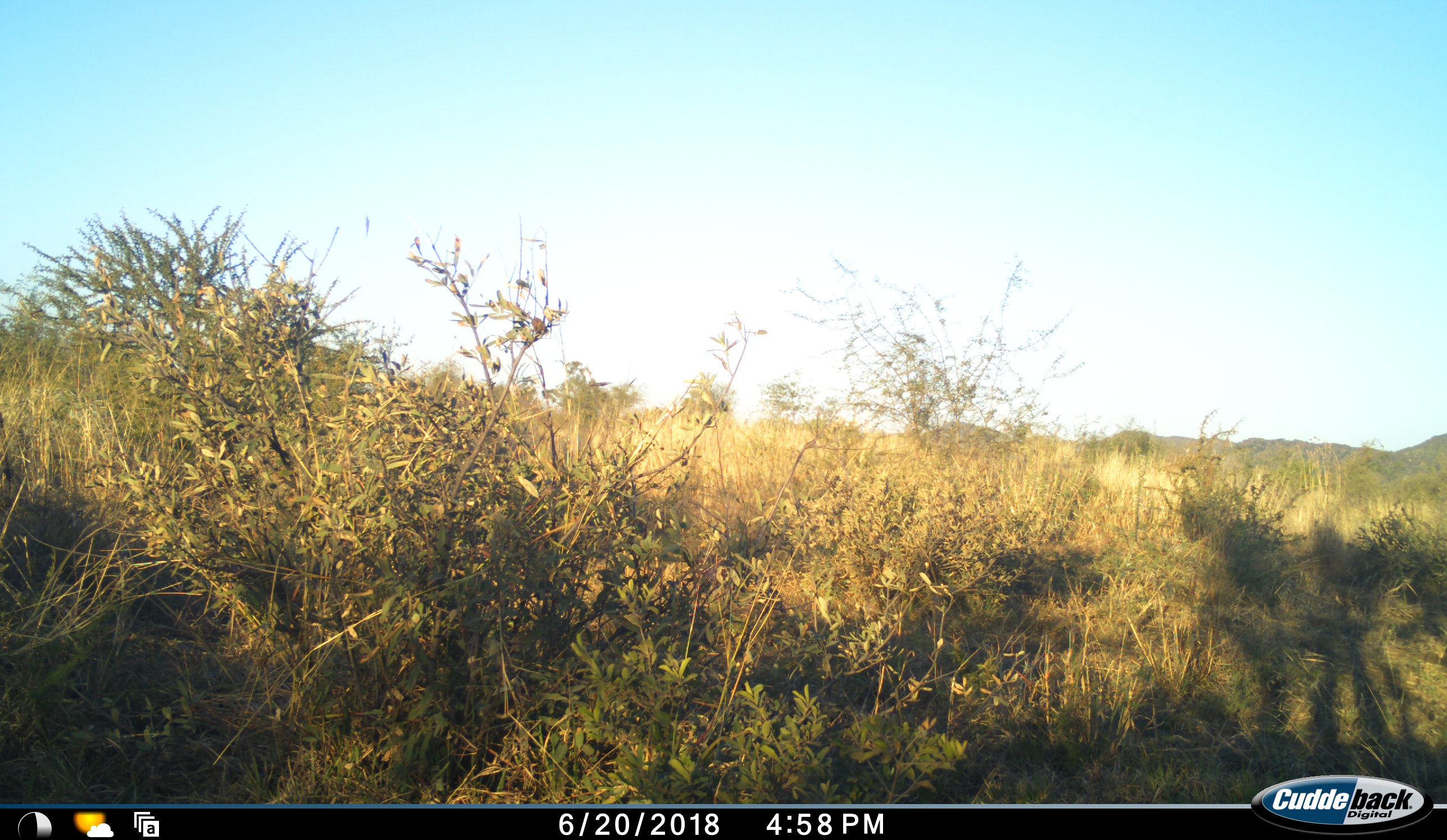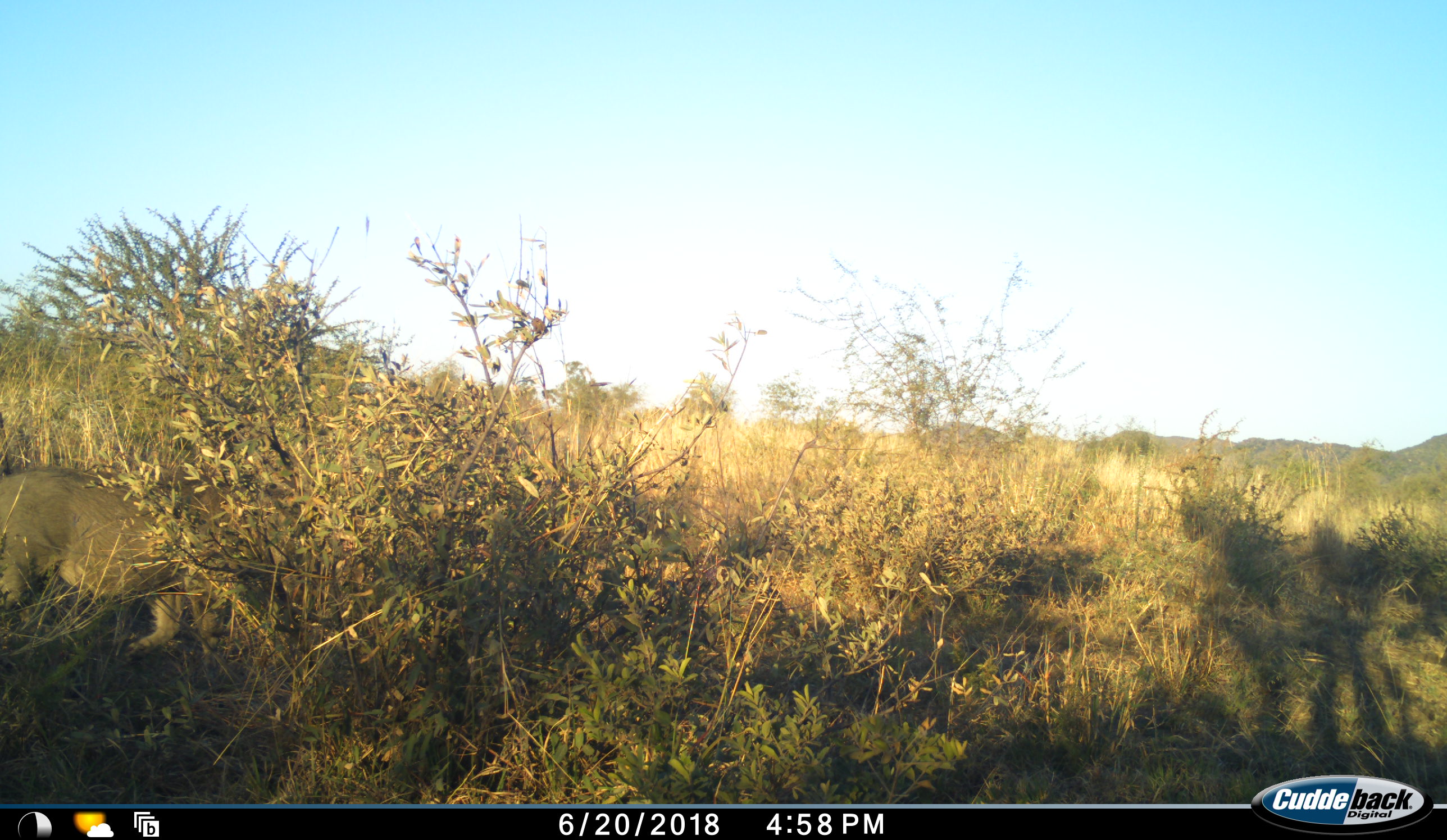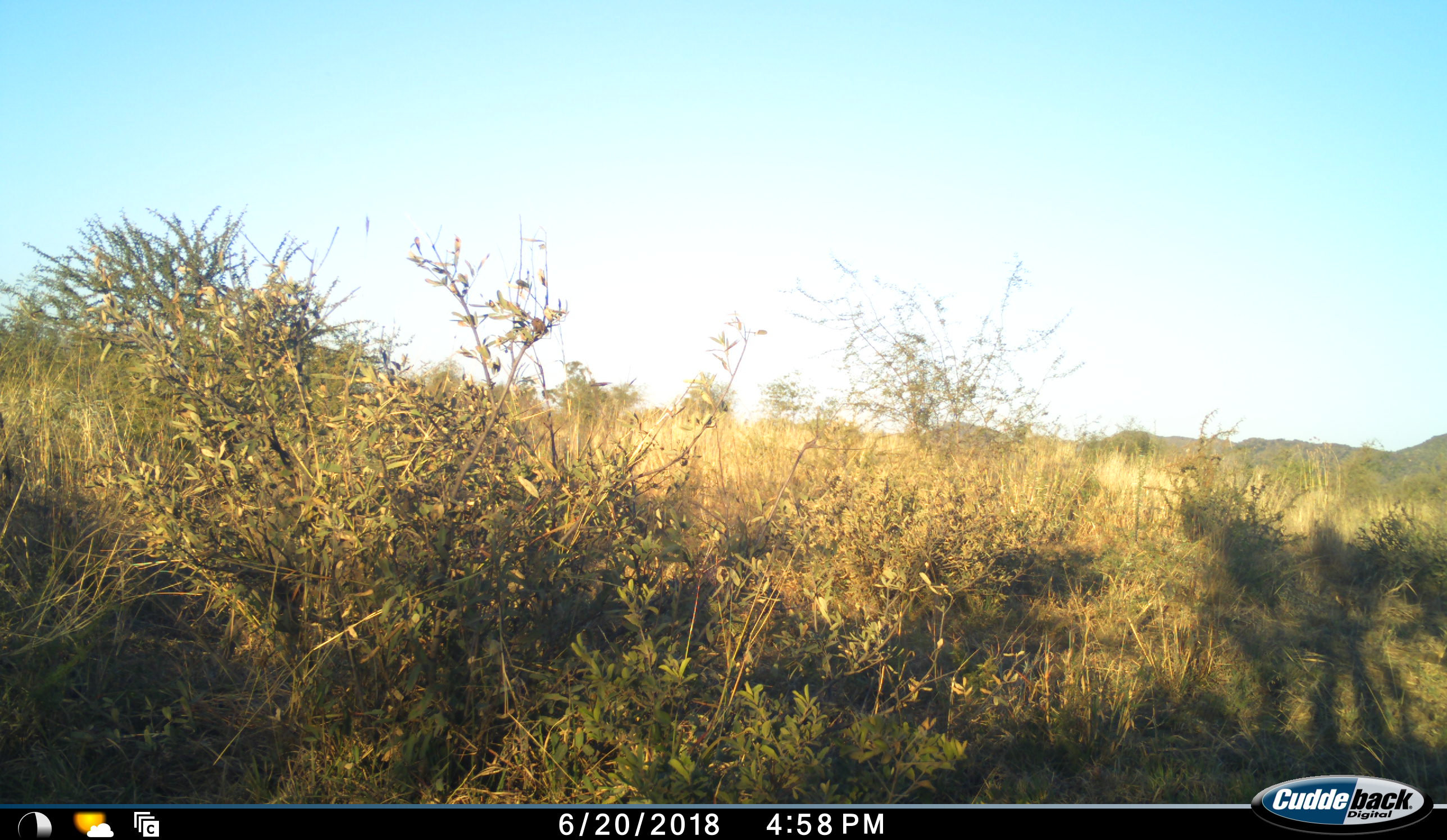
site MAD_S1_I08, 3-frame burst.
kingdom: Animalia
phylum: Chordata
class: Mammalia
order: Artiodactyla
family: Suidae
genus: Phacochoerus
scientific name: Phacochoerus africanus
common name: warthog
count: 1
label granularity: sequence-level